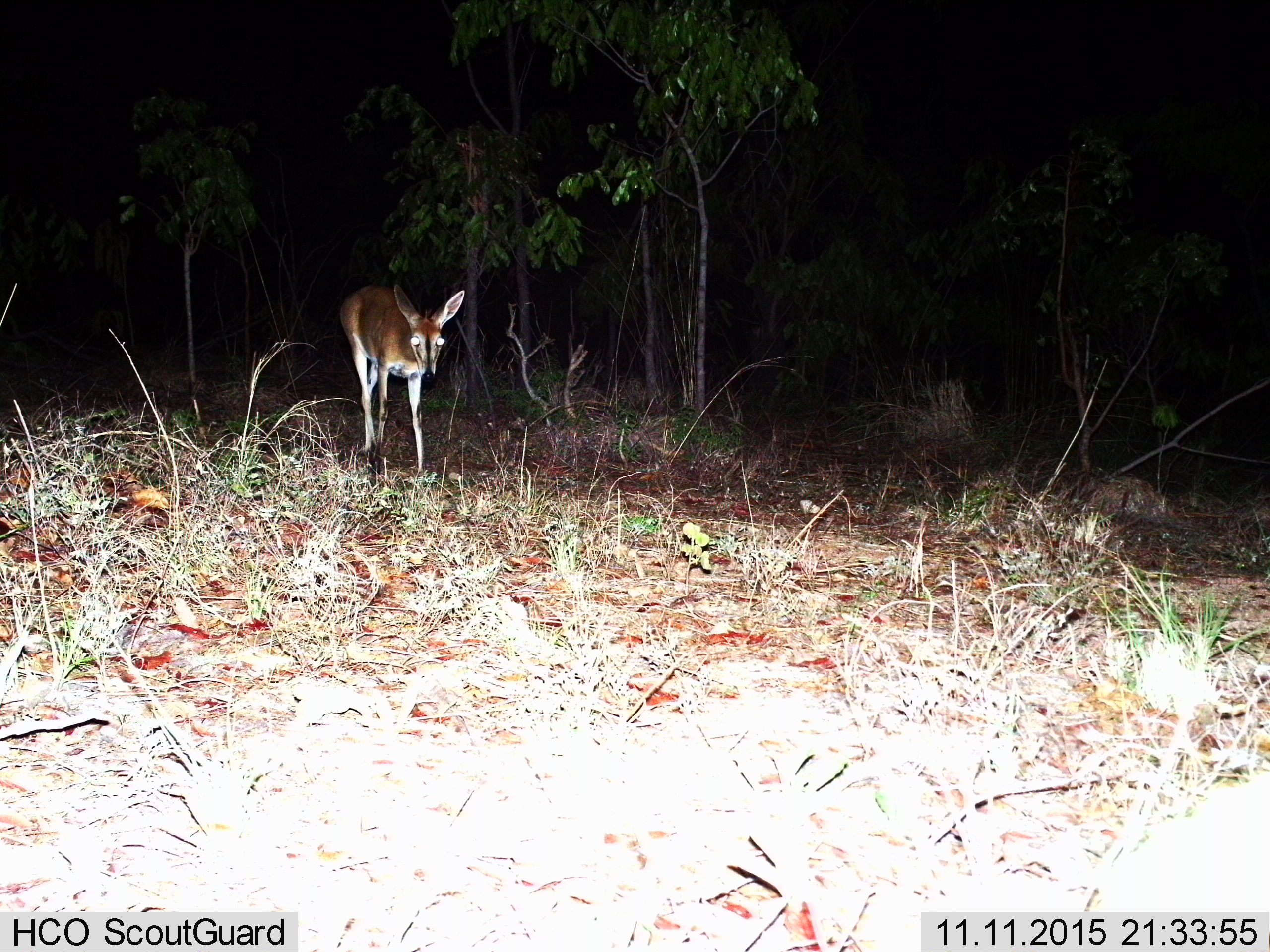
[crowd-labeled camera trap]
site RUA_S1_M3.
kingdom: Animalia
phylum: Chordata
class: Mammalia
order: Artiodactyla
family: Bovidae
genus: Sylvicapra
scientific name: Sylvicapra grimmia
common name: common duiker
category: duikercommongrey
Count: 1.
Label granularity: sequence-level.